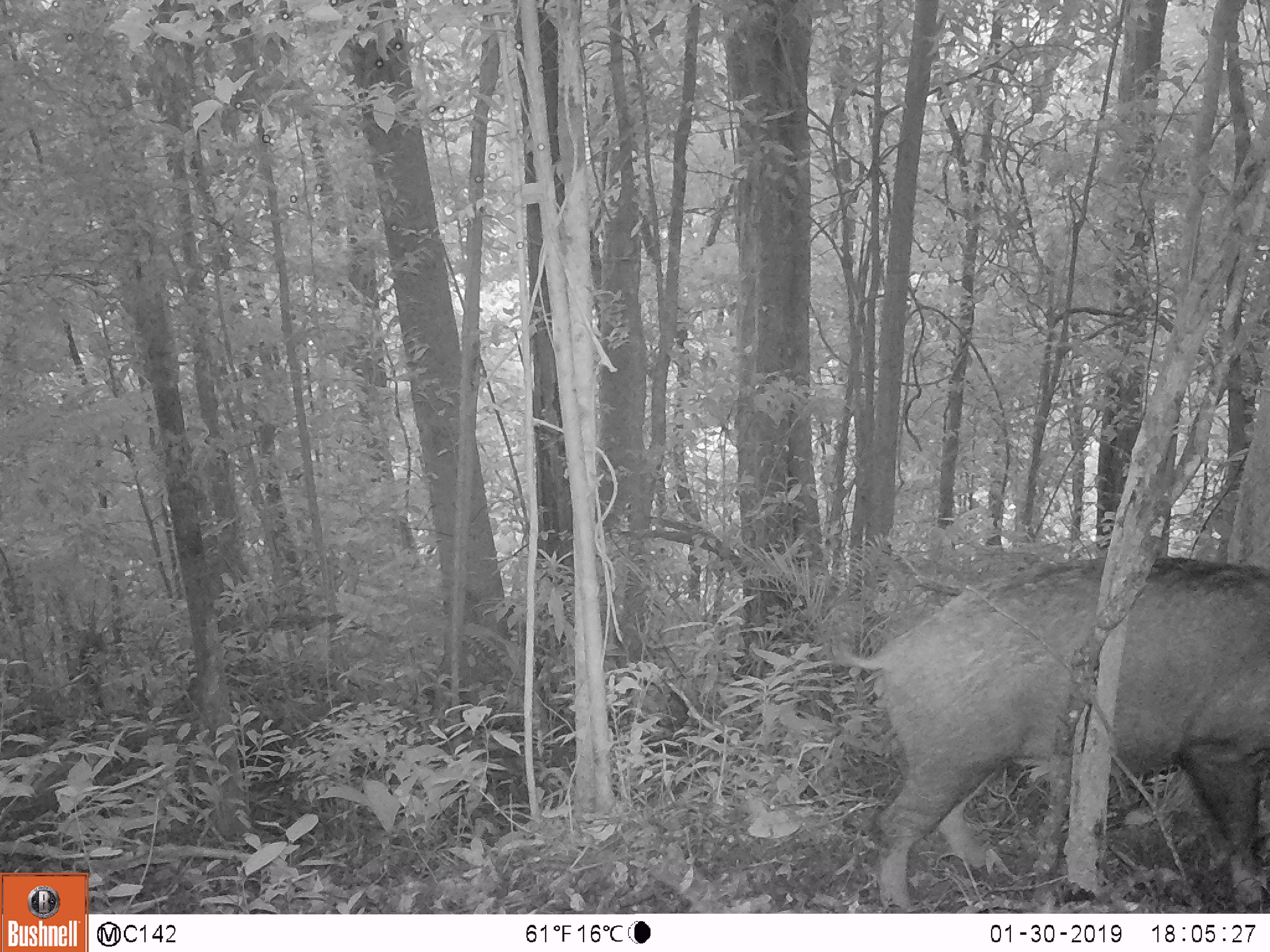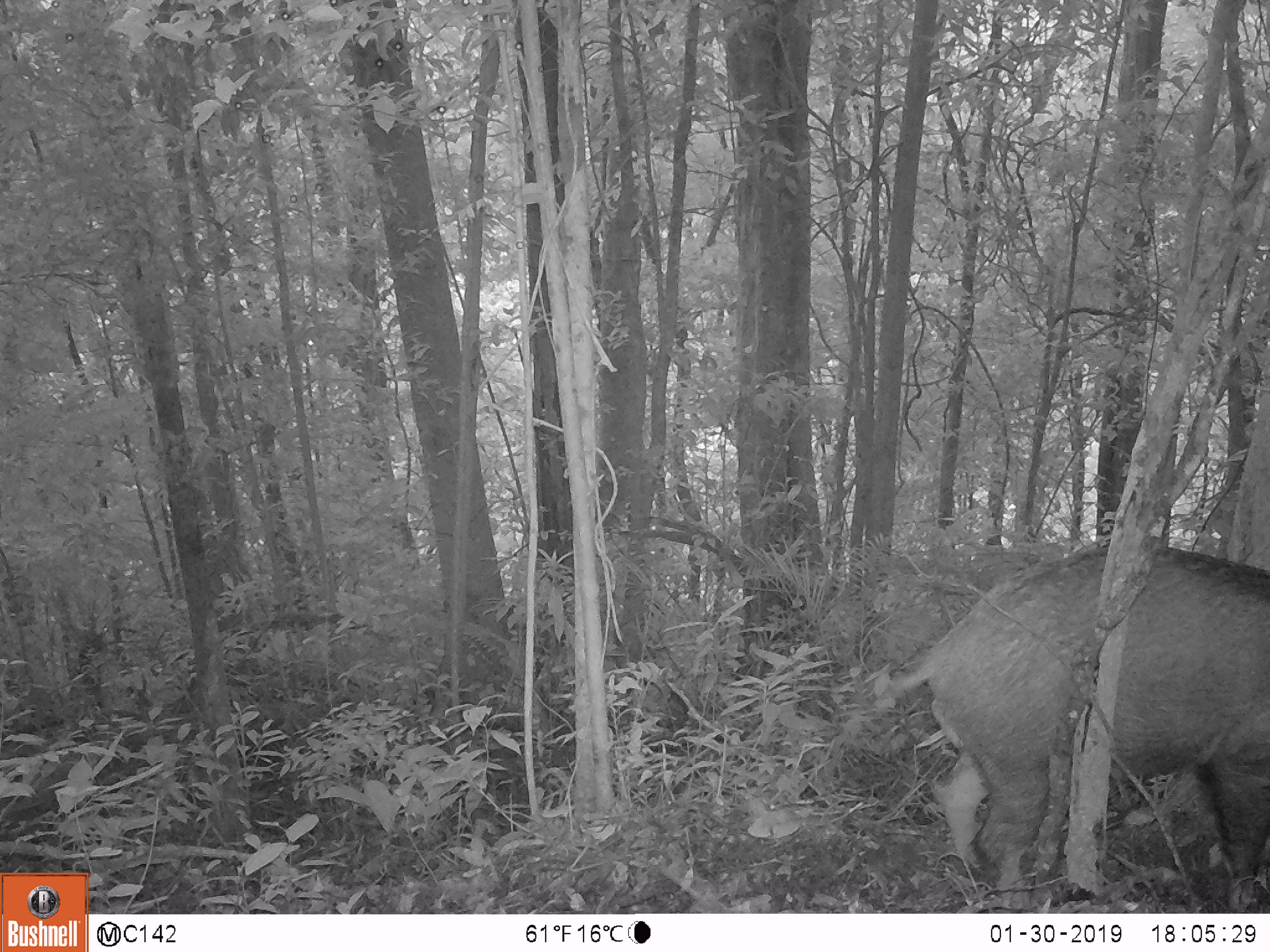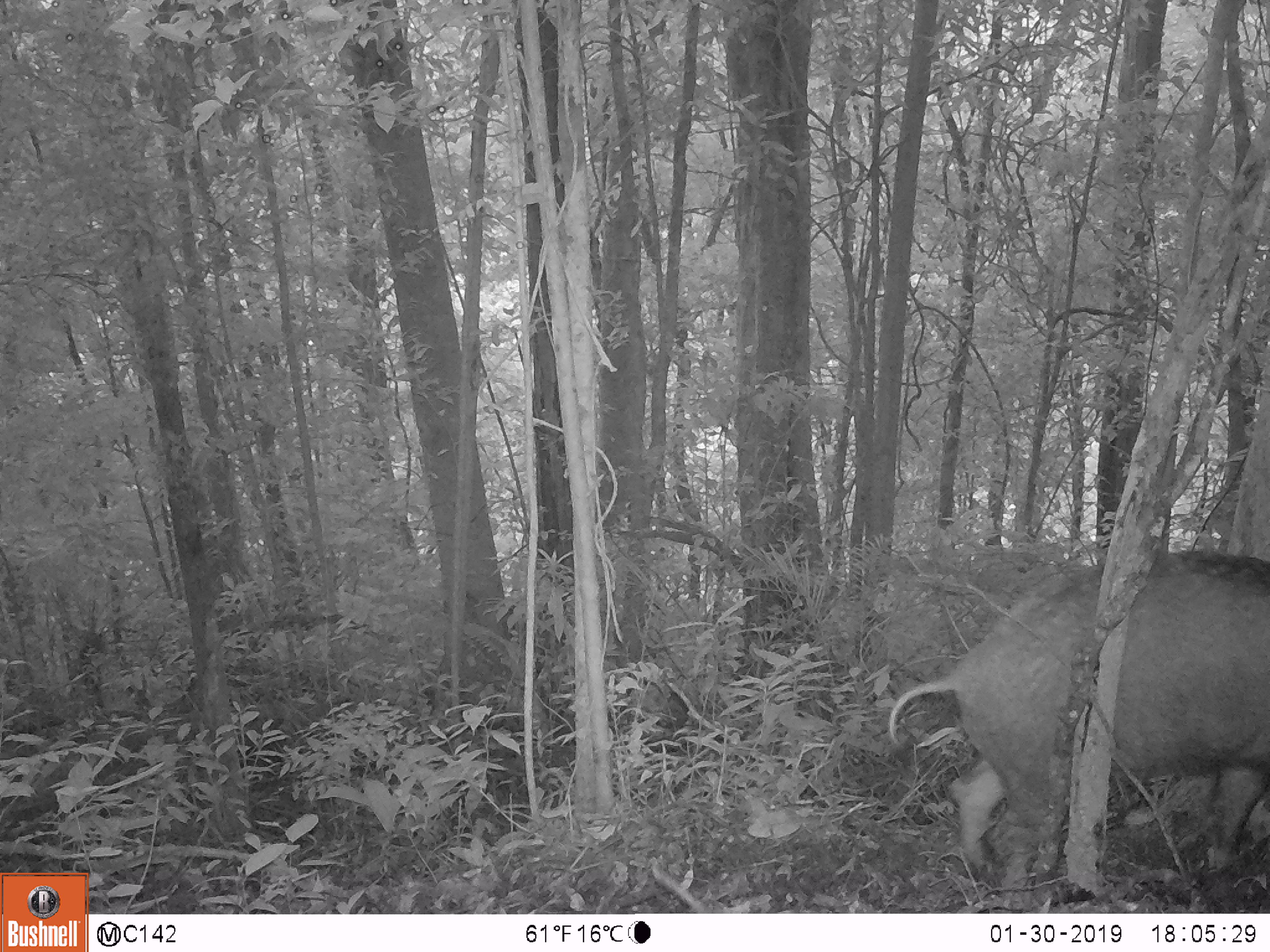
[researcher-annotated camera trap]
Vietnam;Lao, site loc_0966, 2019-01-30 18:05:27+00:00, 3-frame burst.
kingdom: Animalia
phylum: Chordata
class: Mammalia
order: Artiodactyla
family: Suidae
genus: Sus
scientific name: Sus scrofa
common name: eurasian wild pig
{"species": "eurasian wild pig (Sus scrofa)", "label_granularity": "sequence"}